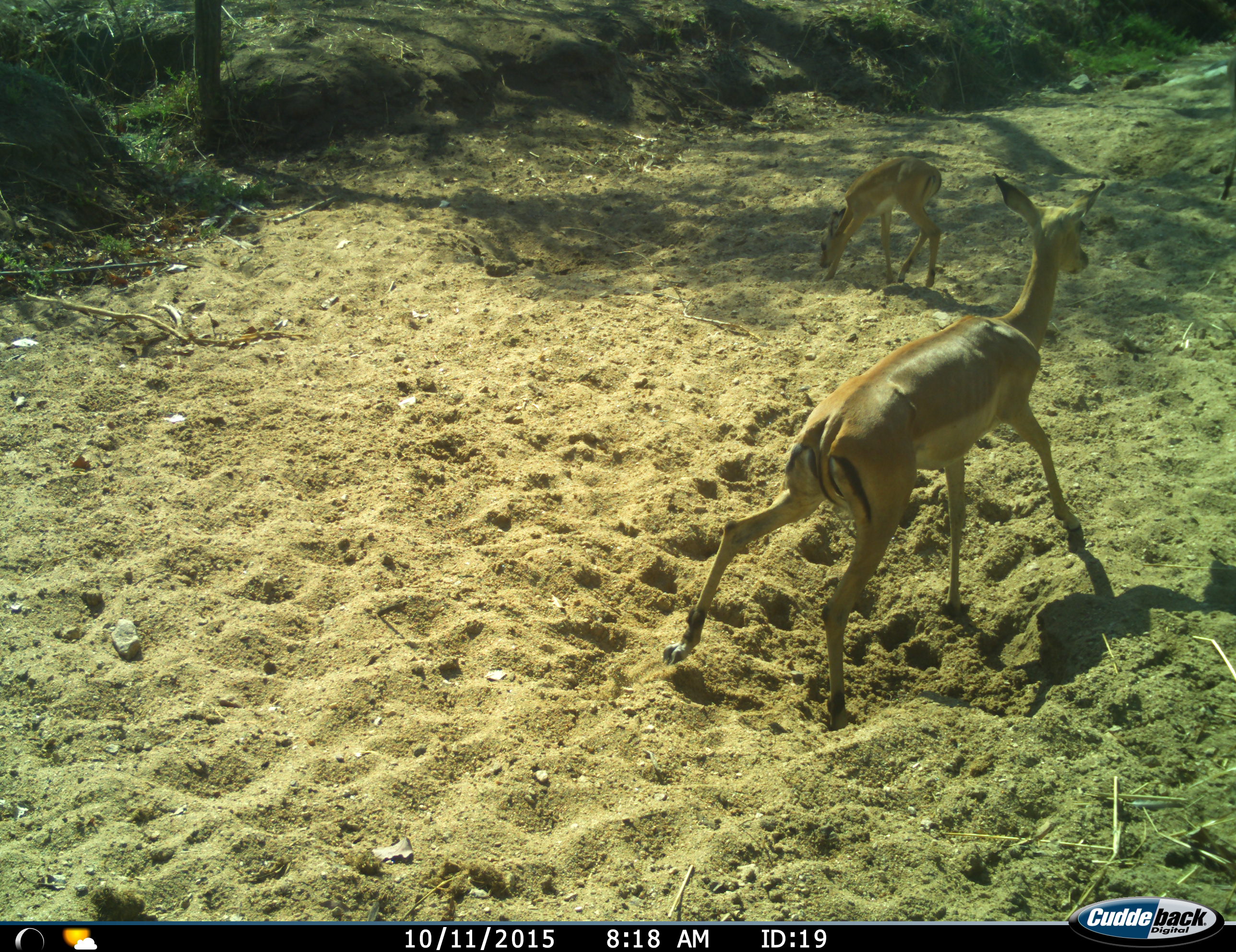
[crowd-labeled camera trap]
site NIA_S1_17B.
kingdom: Animalia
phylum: Chordata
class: Mammalia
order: Artiodactyla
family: Bovidae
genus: Aepyceros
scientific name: Aepyceros melampus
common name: impala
Impala (Aepyceros melampus), count 2. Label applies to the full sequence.